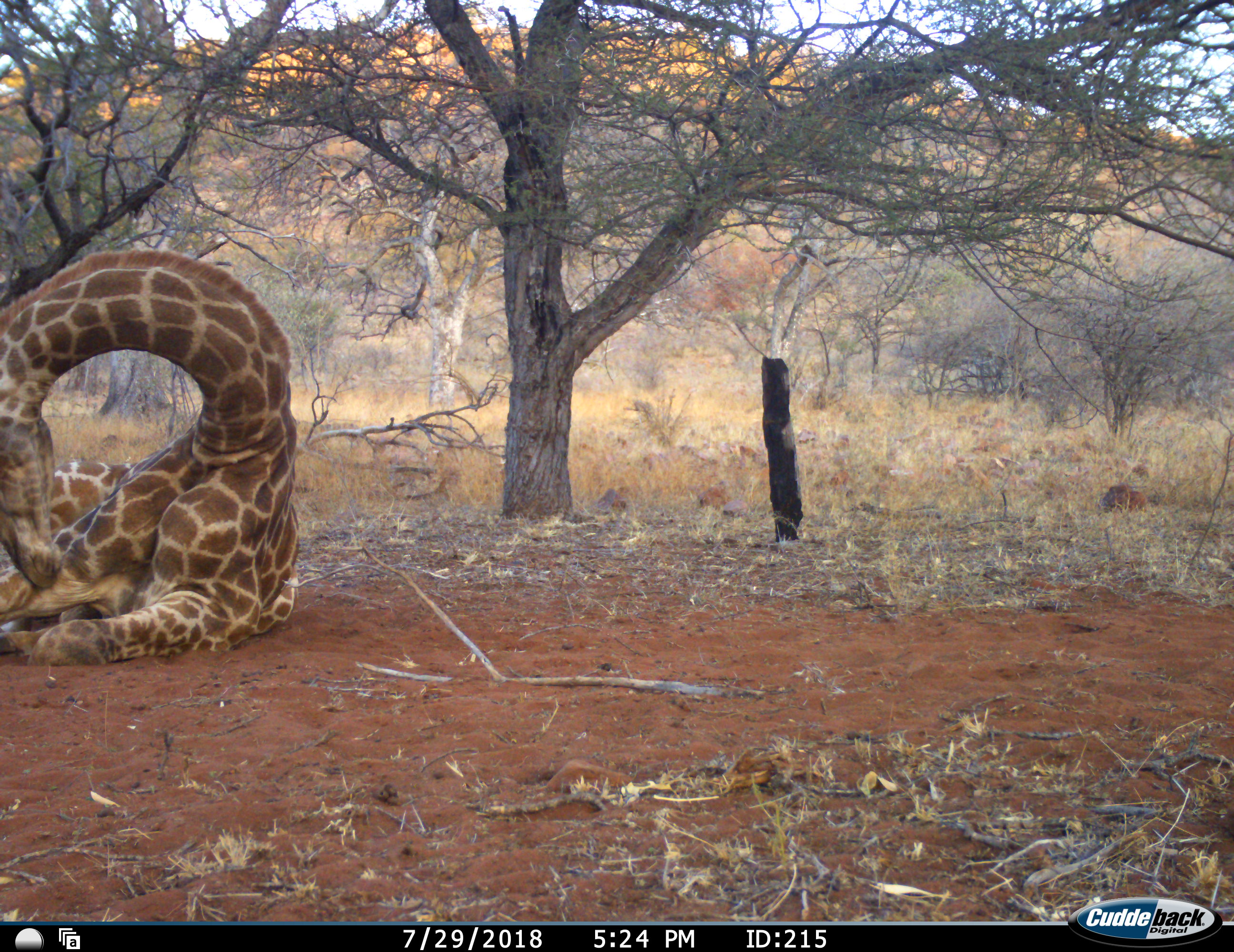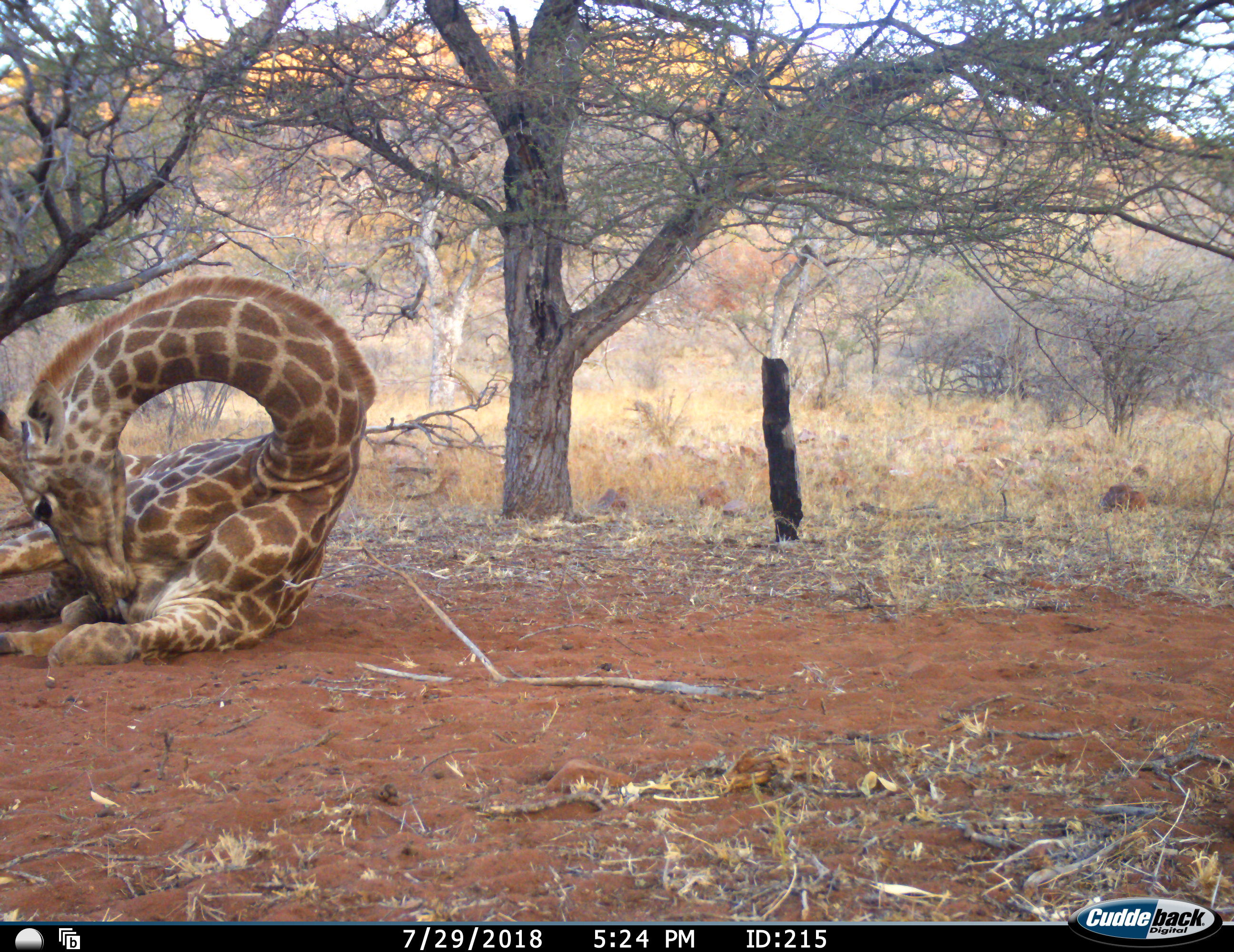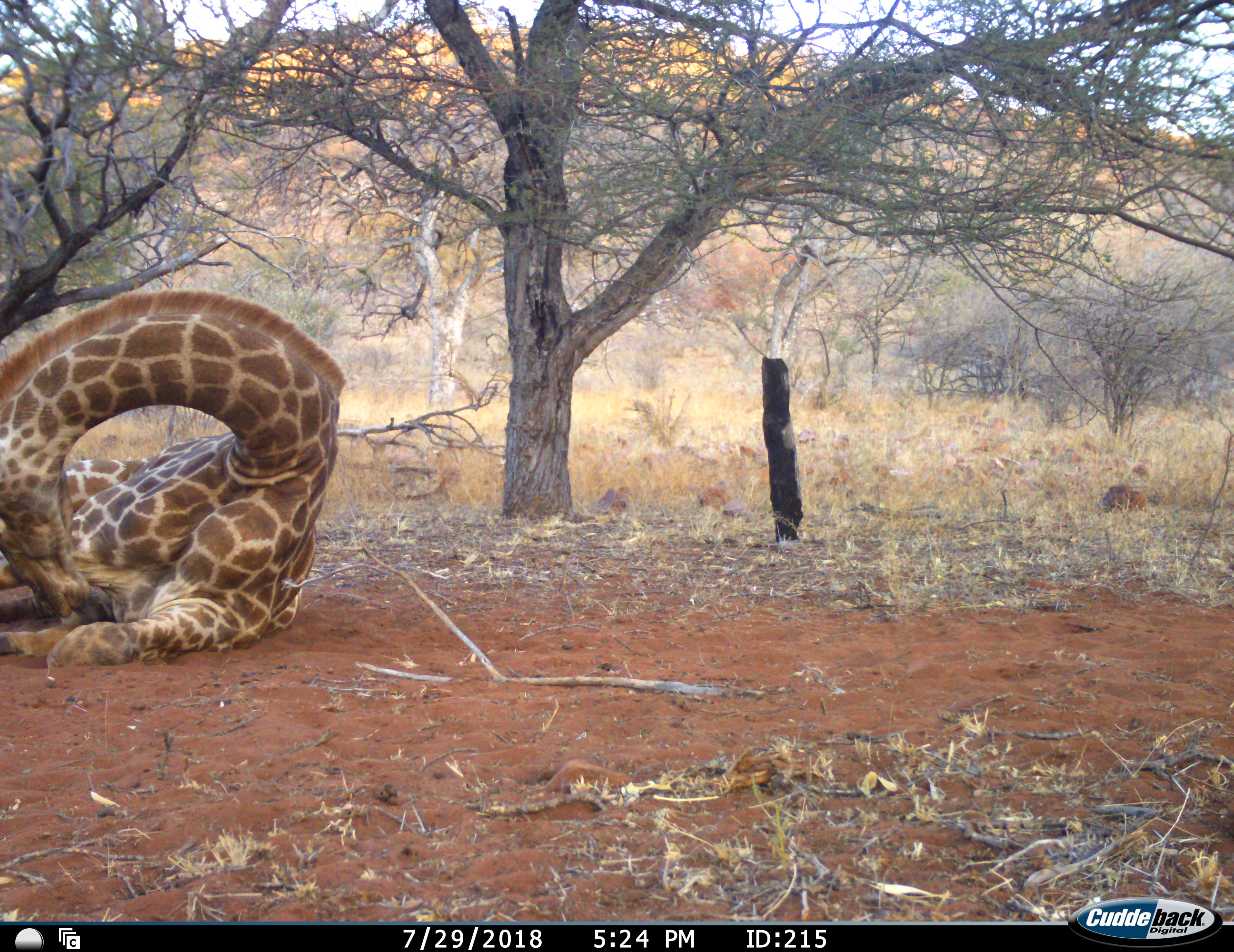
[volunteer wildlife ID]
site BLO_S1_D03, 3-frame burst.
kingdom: Animalia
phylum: Chordata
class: Mammalia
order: Artiodactyla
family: Giraffidae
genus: Giraffa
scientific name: Giraffa camelopardalis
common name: giraffe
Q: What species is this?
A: Giraffe (Giraffa camelopardalis).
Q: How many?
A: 1.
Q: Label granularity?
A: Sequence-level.